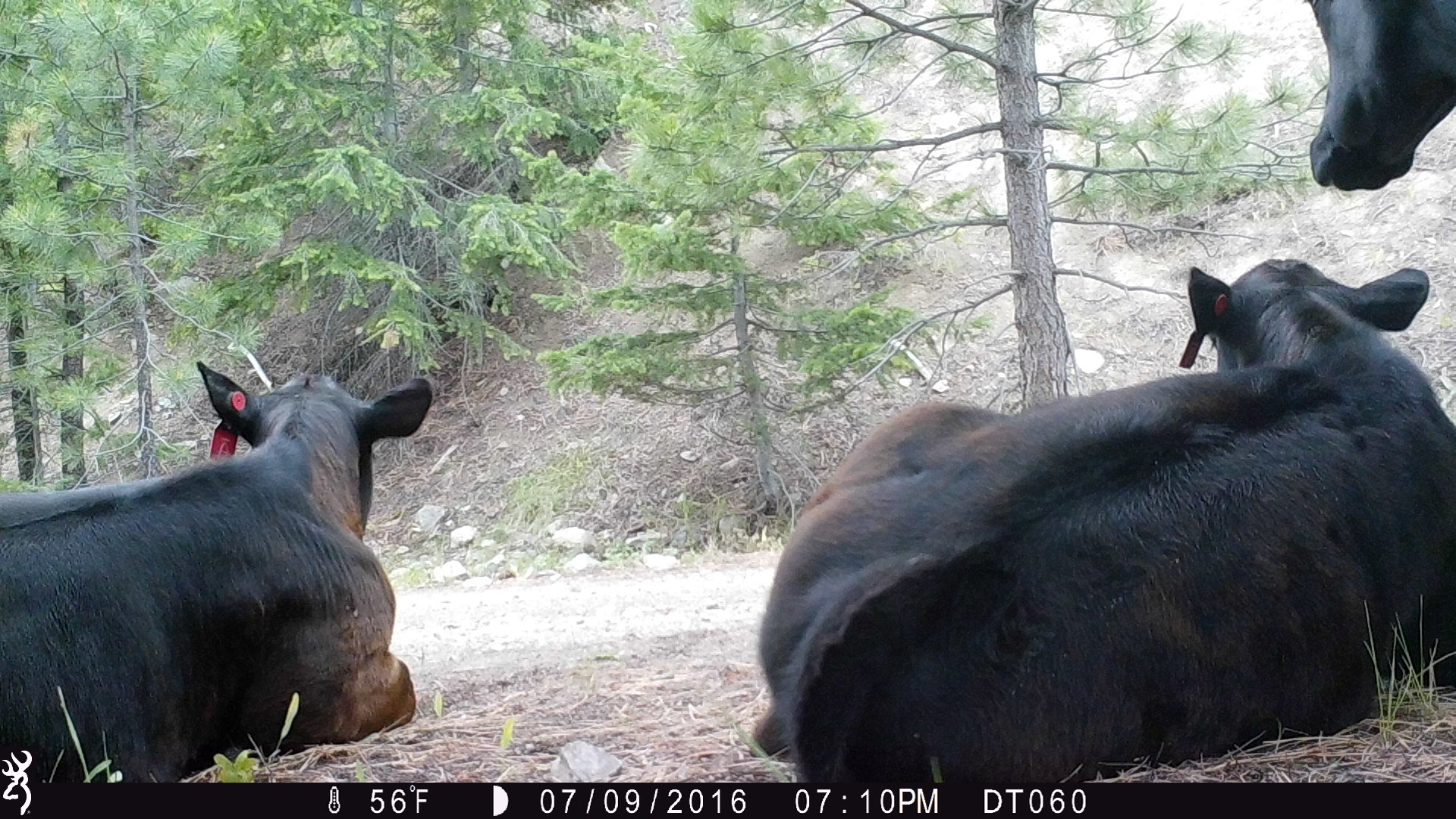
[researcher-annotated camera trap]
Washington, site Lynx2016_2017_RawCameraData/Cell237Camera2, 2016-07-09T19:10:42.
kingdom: Animalia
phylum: Chordata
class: Mammalia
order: Artiodactyla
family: Bovidae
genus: Bos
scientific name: Bos taurus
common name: domestic cattle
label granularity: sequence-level